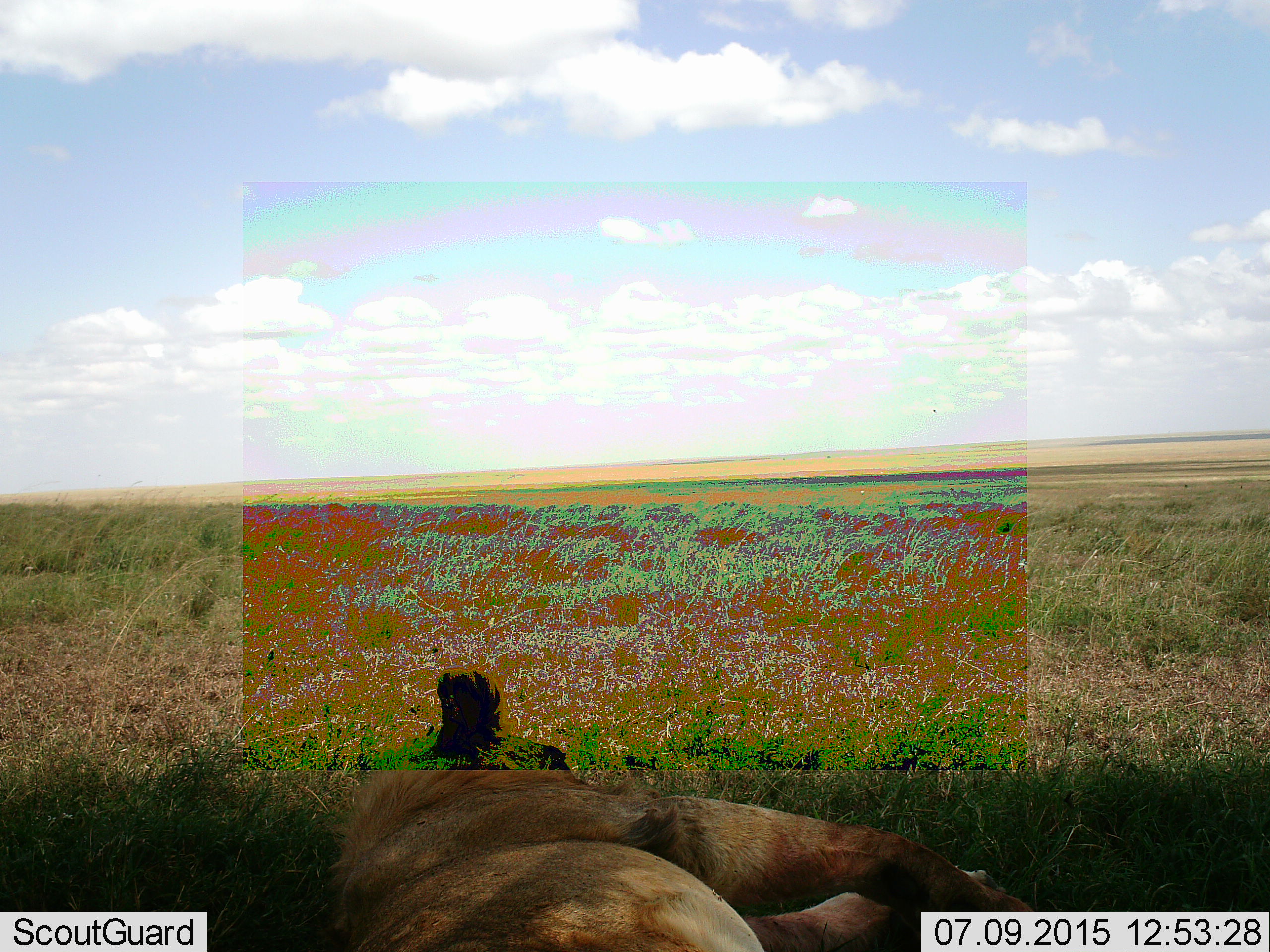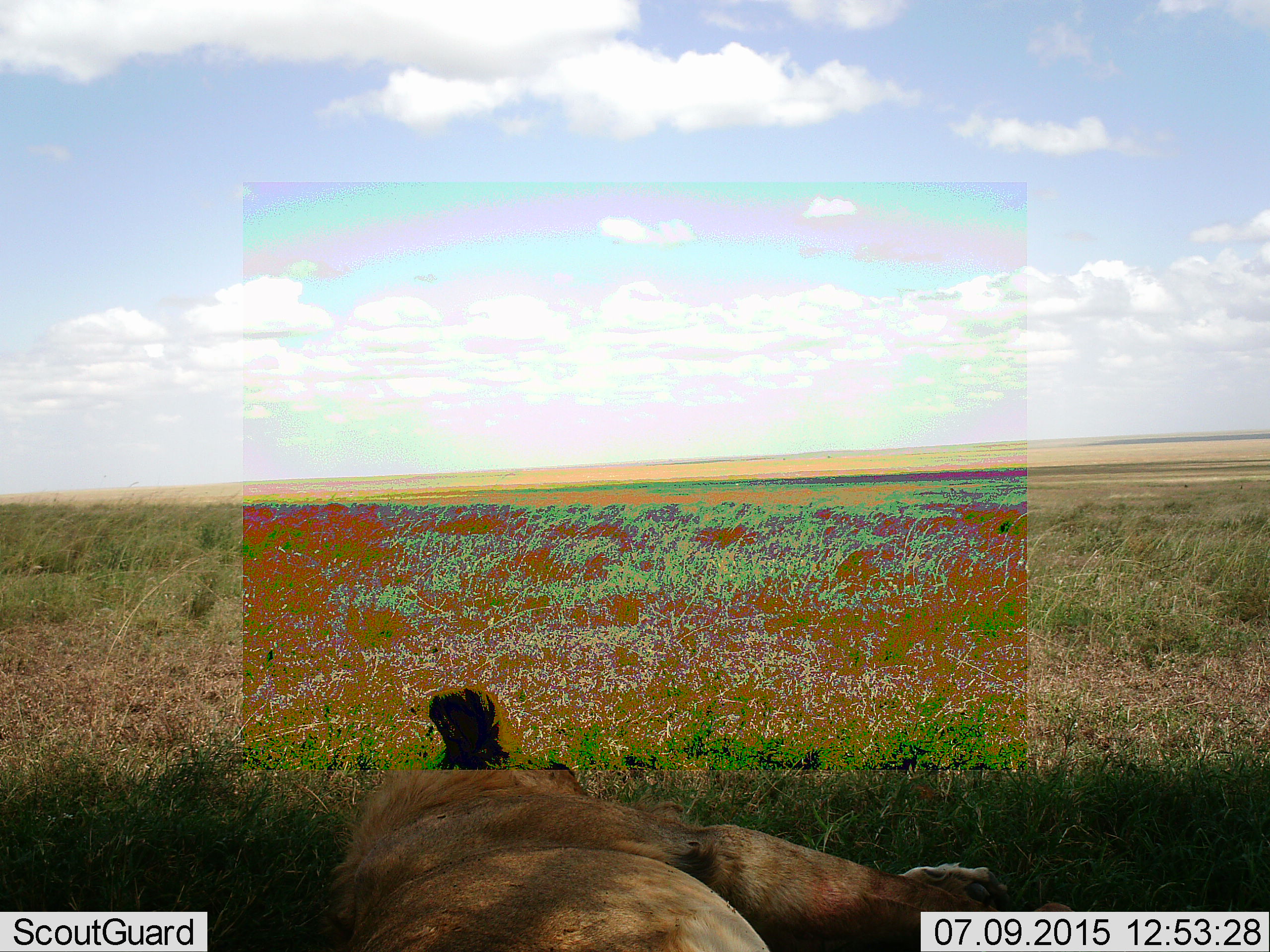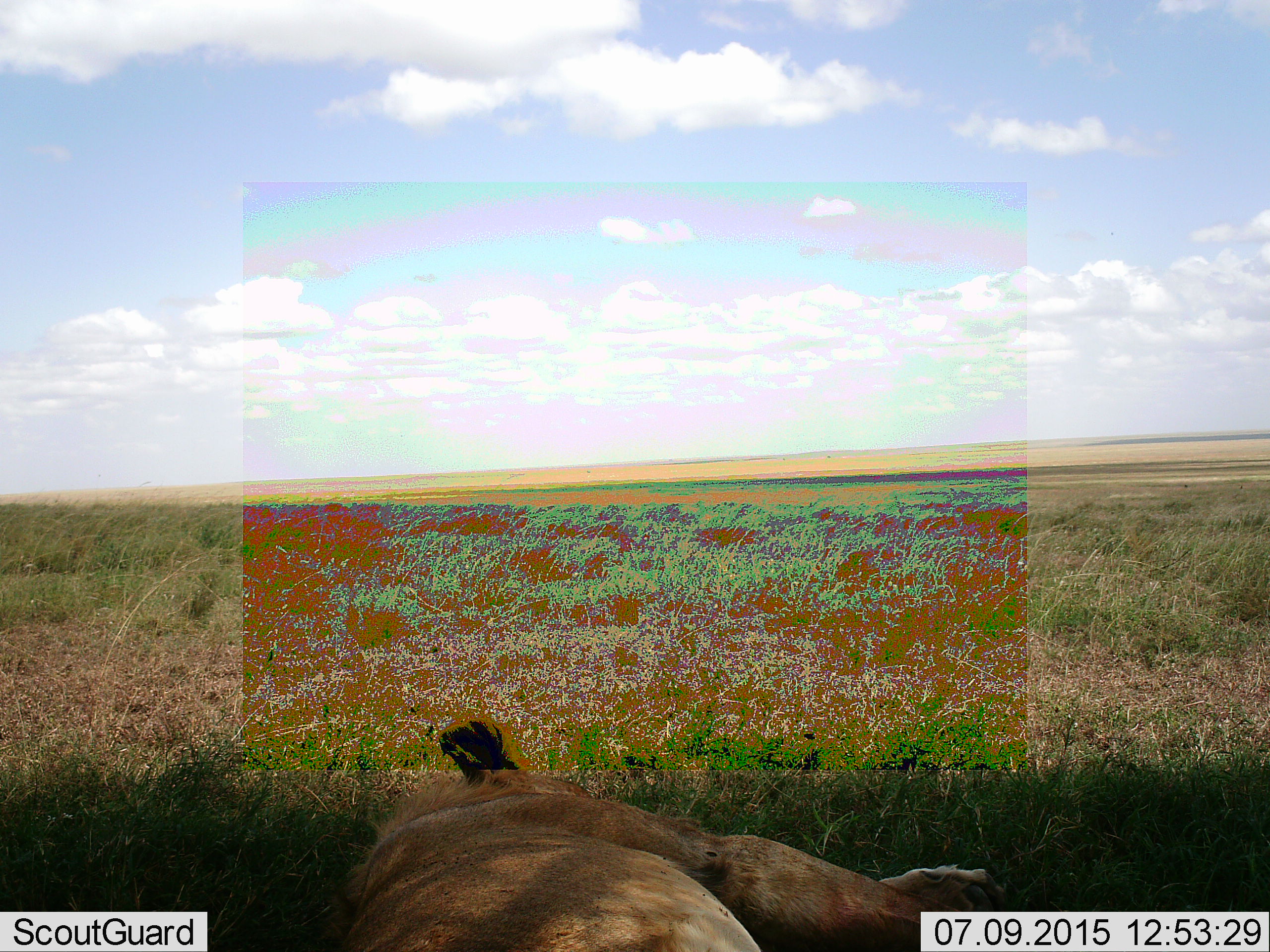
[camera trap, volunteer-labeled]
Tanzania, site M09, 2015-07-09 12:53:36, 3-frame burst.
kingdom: Animalia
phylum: Chordata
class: Mammalia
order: Carnivora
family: Felidae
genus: Panthera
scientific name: Panthera leo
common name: lion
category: lionmale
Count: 1.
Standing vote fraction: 0%.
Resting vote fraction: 100%.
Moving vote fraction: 0%.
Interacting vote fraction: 0%.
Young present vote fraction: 0%.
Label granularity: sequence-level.